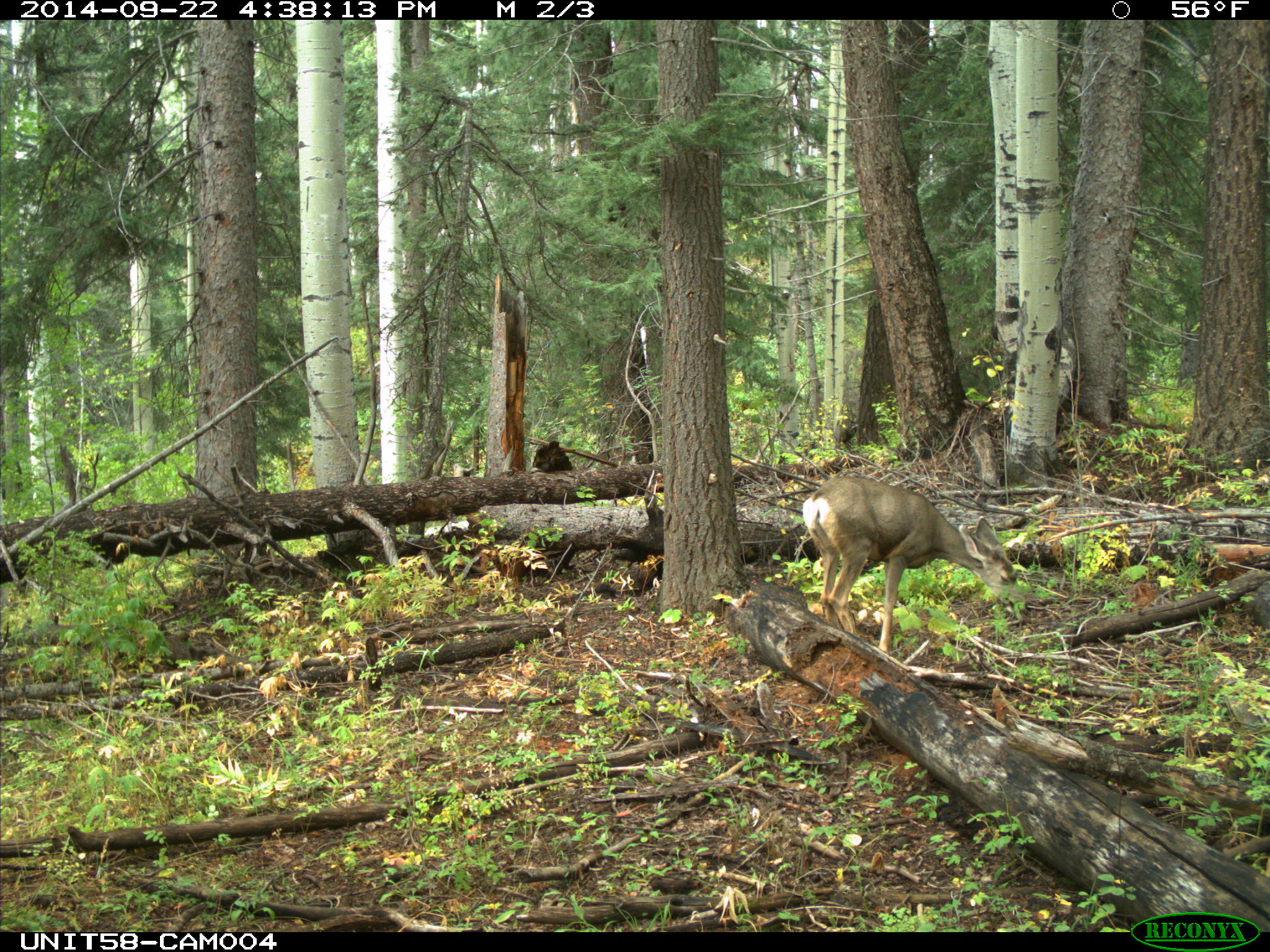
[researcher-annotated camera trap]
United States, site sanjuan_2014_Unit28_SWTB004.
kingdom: Animalia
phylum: Chordata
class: Mammalia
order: Artiodactyla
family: Cervidae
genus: Odocoileus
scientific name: Odocoileus hemionus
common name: mule deer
Odocoileus hemionus (mule deer).